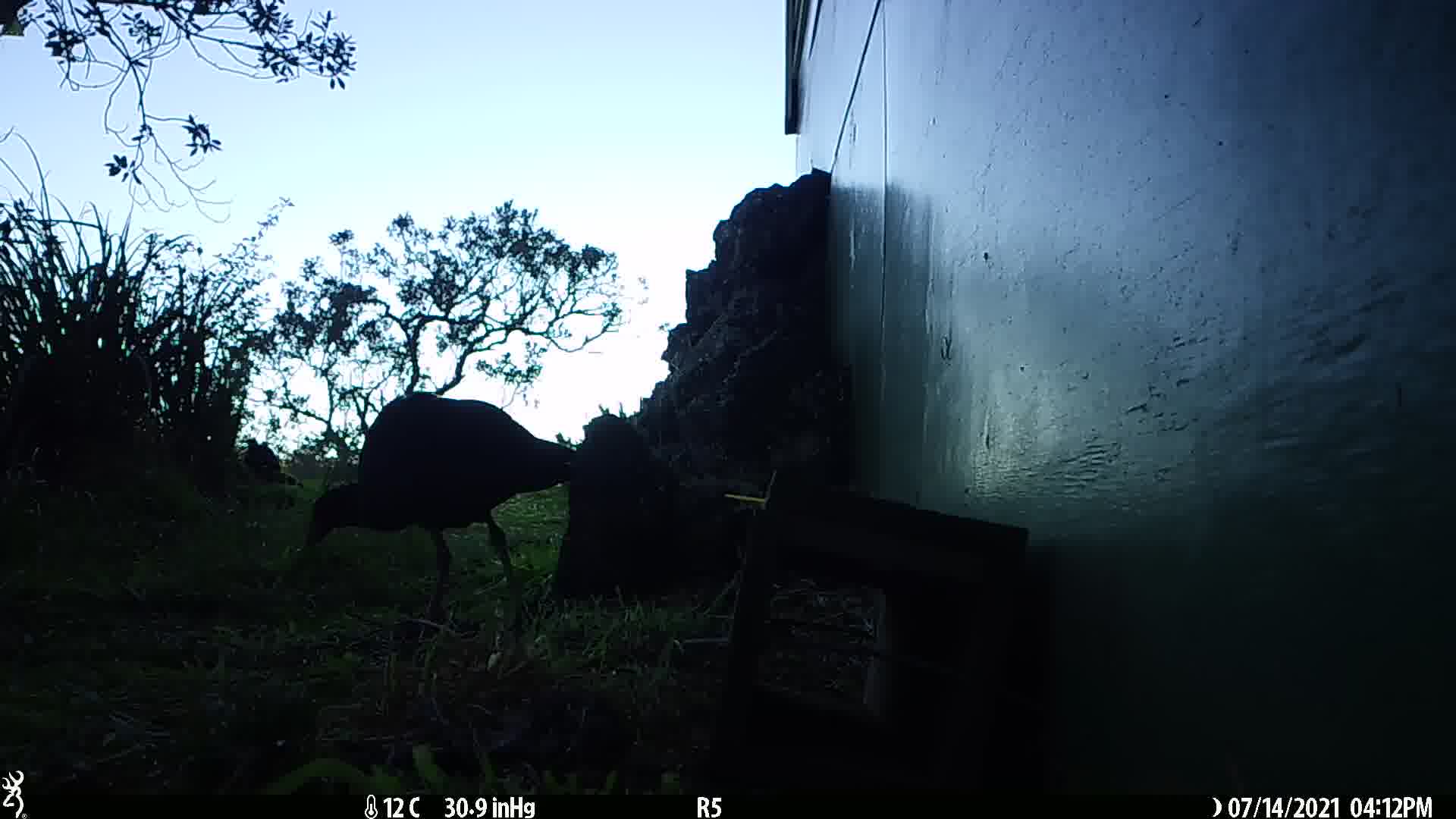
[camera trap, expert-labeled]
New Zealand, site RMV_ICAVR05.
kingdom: Animalia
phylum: Chordata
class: Aves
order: Gruiformes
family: Rallidae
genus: Porphyrio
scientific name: Porphyrio melanotus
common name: australasian swamphen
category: pukeko